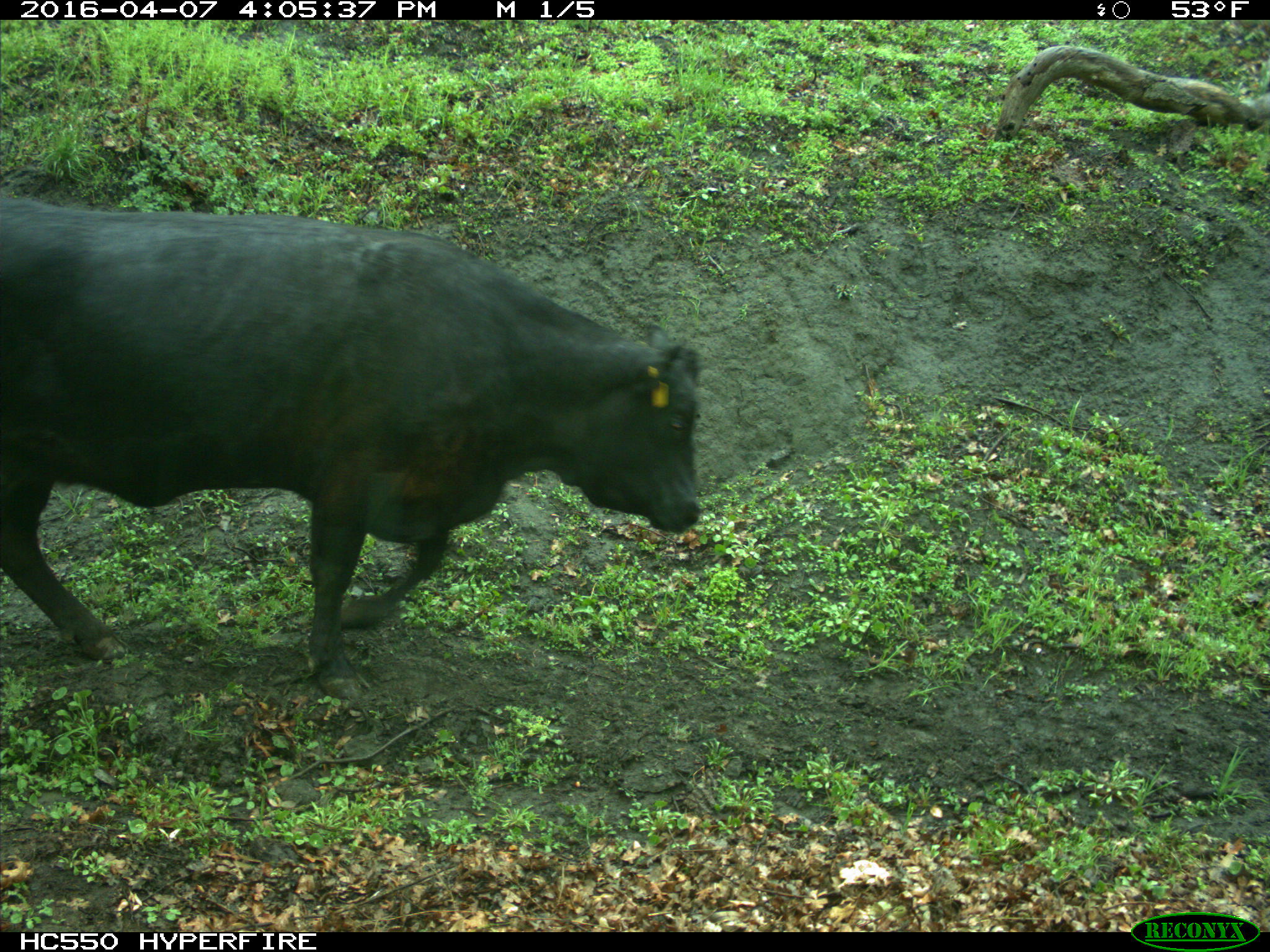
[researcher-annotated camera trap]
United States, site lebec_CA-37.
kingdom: Animalia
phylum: Chordata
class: Mammalia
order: Artiodactyla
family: Bovidae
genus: Bos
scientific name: Bos taurus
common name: domestic cow